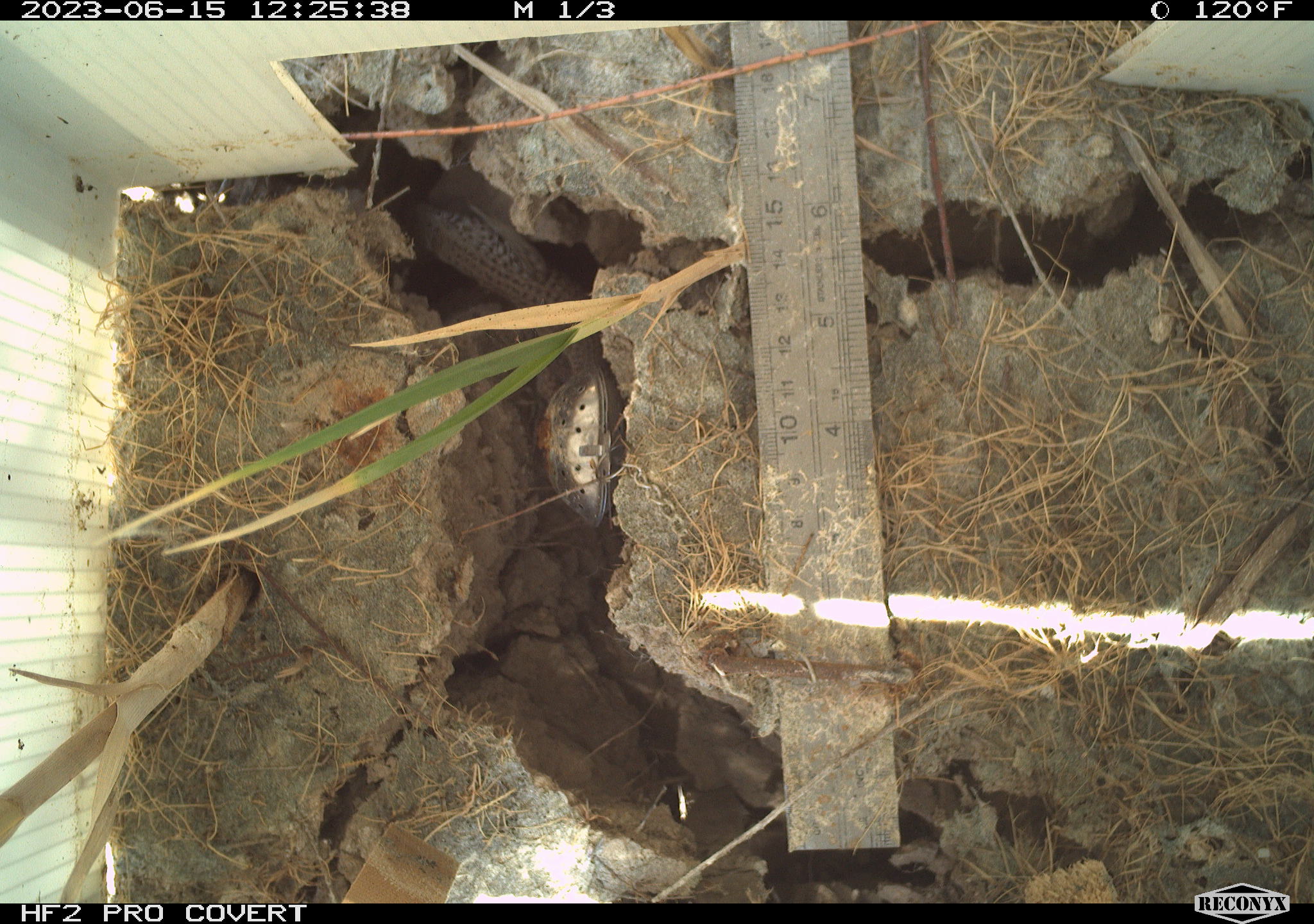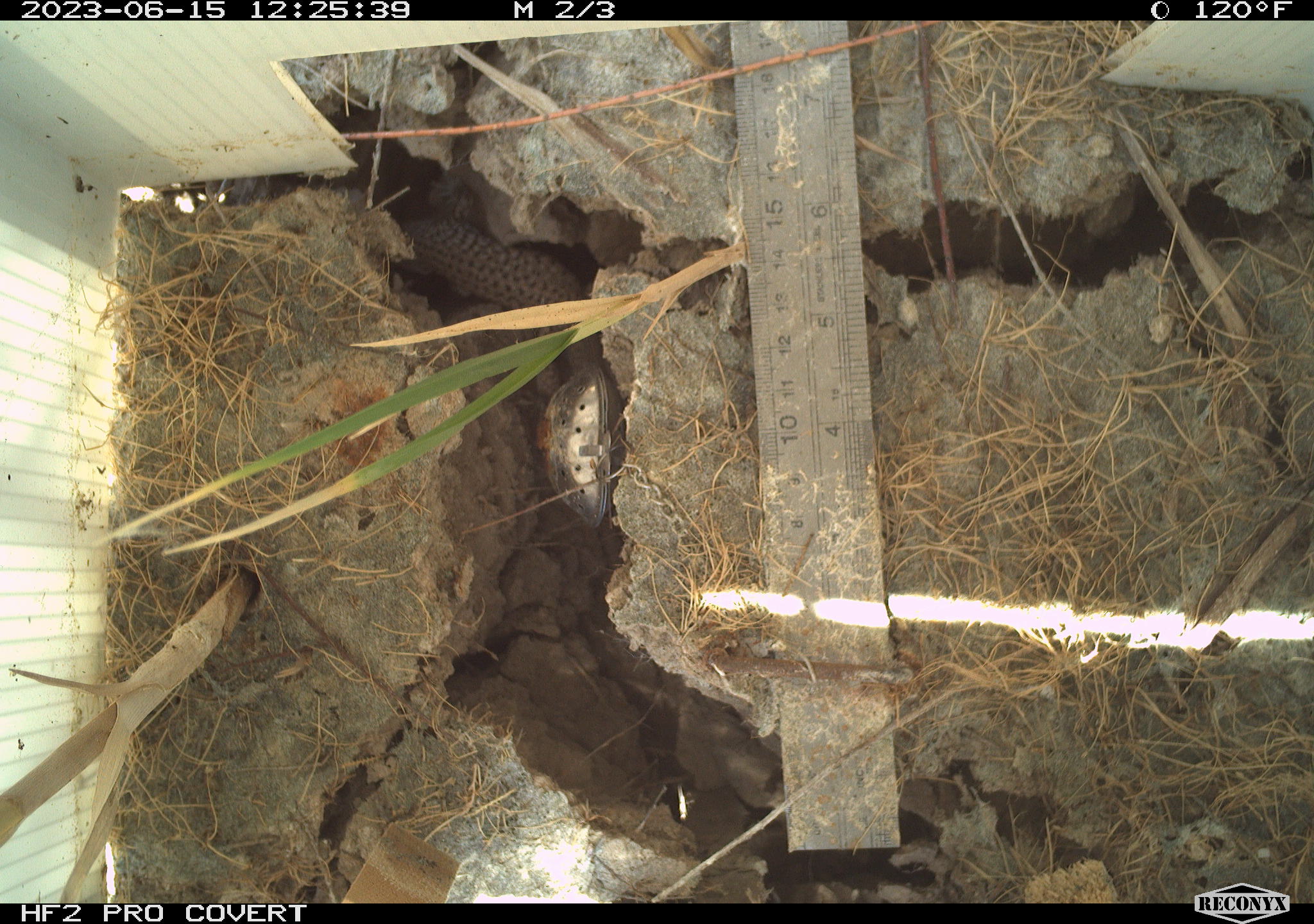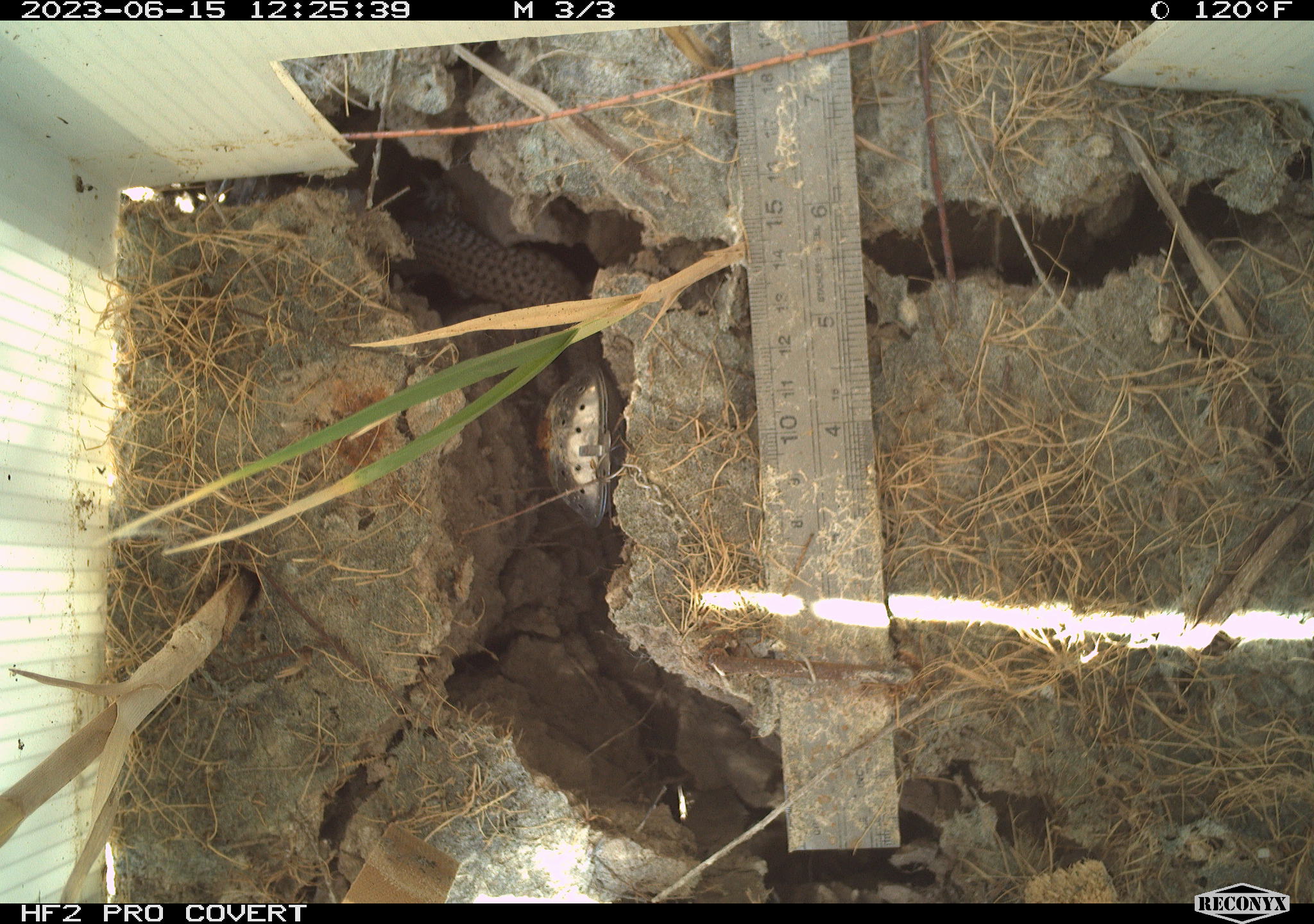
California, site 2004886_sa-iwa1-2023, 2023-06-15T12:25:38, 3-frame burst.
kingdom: Animalia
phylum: Chordata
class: Reptilia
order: Squamata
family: Teiidae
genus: Aspidoscelis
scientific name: Aspidoscelis tigris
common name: western whiptail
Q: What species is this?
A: Western whiptail (Aspidoscelis tigris).